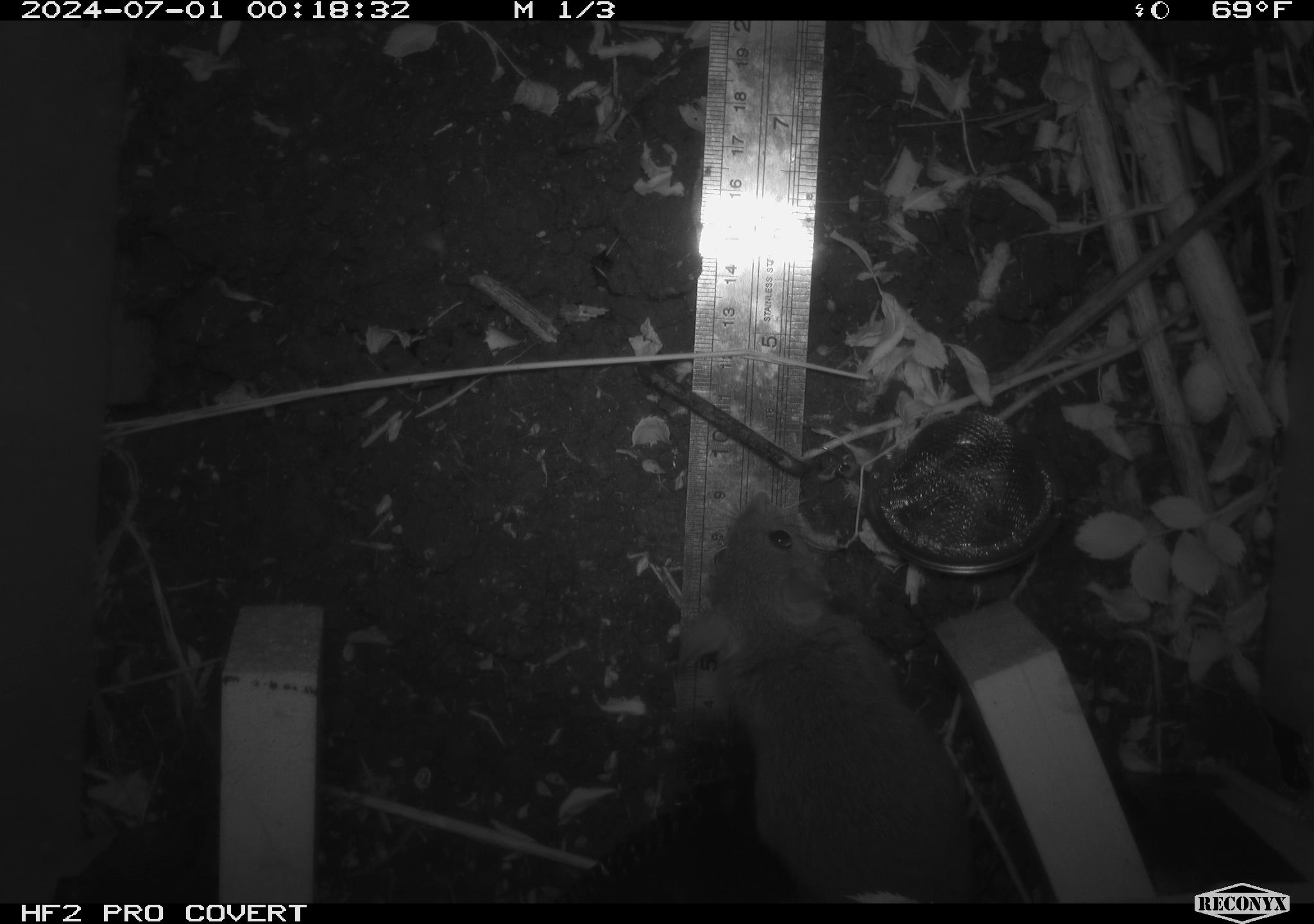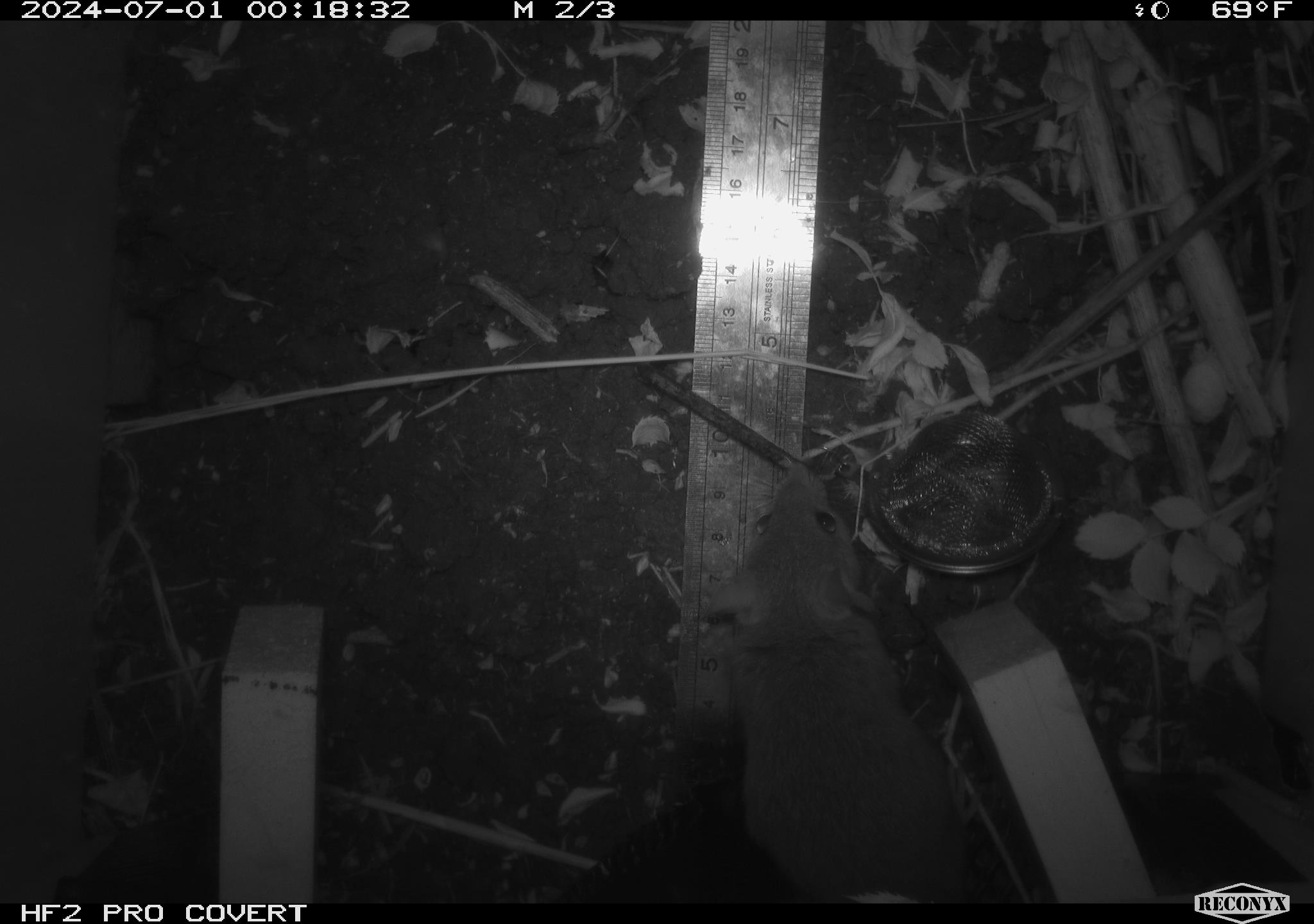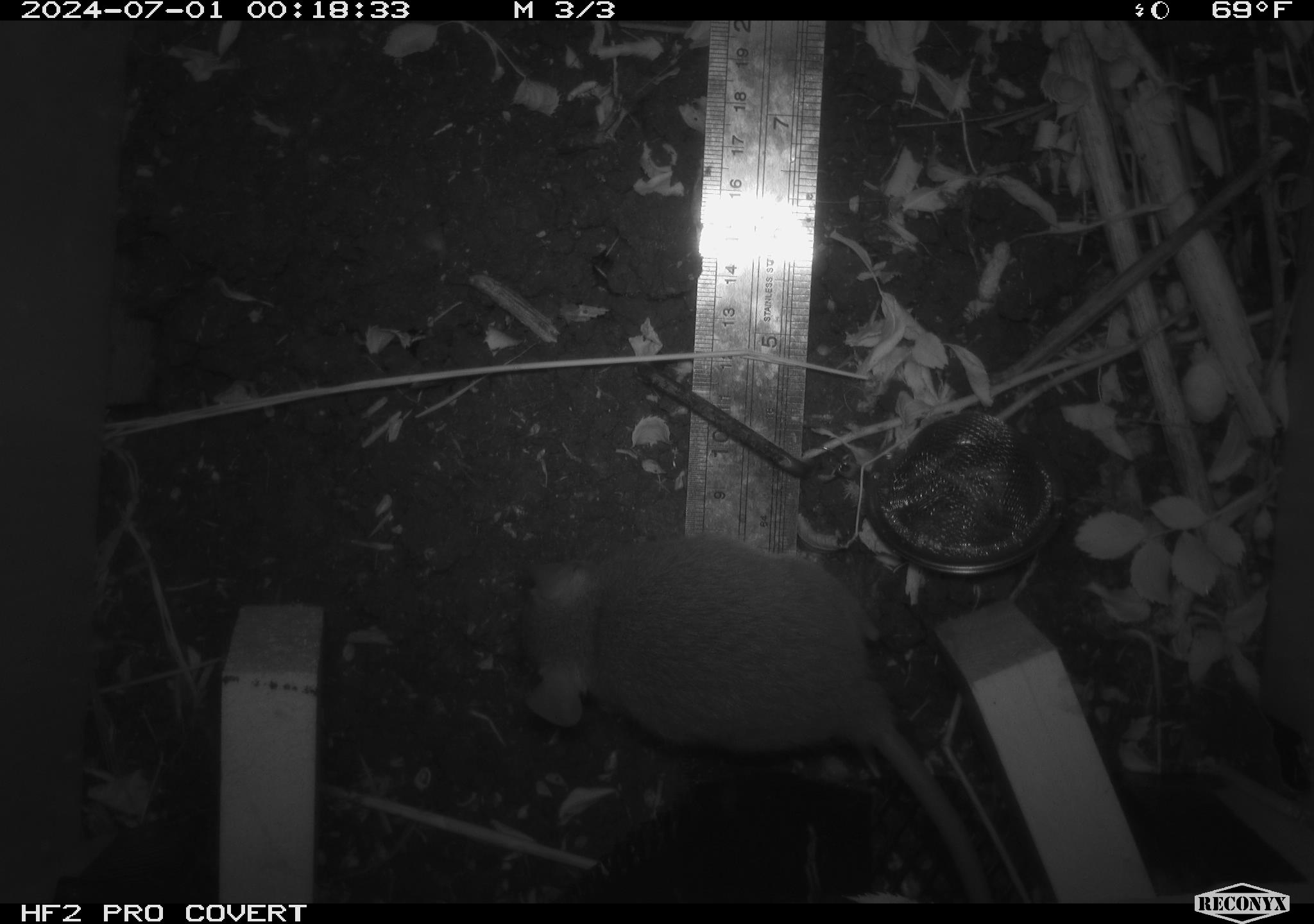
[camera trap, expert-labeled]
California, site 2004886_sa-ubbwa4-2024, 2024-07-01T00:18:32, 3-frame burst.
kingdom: Animalia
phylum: Chordata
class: Mammalia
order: Rodentia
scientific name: Rodentia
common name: woodrat or rat or mouse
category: woodrat or rat or mouse species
Woodrat or rat or mouse species (woodrat or rat or mouse) (Rodentia).